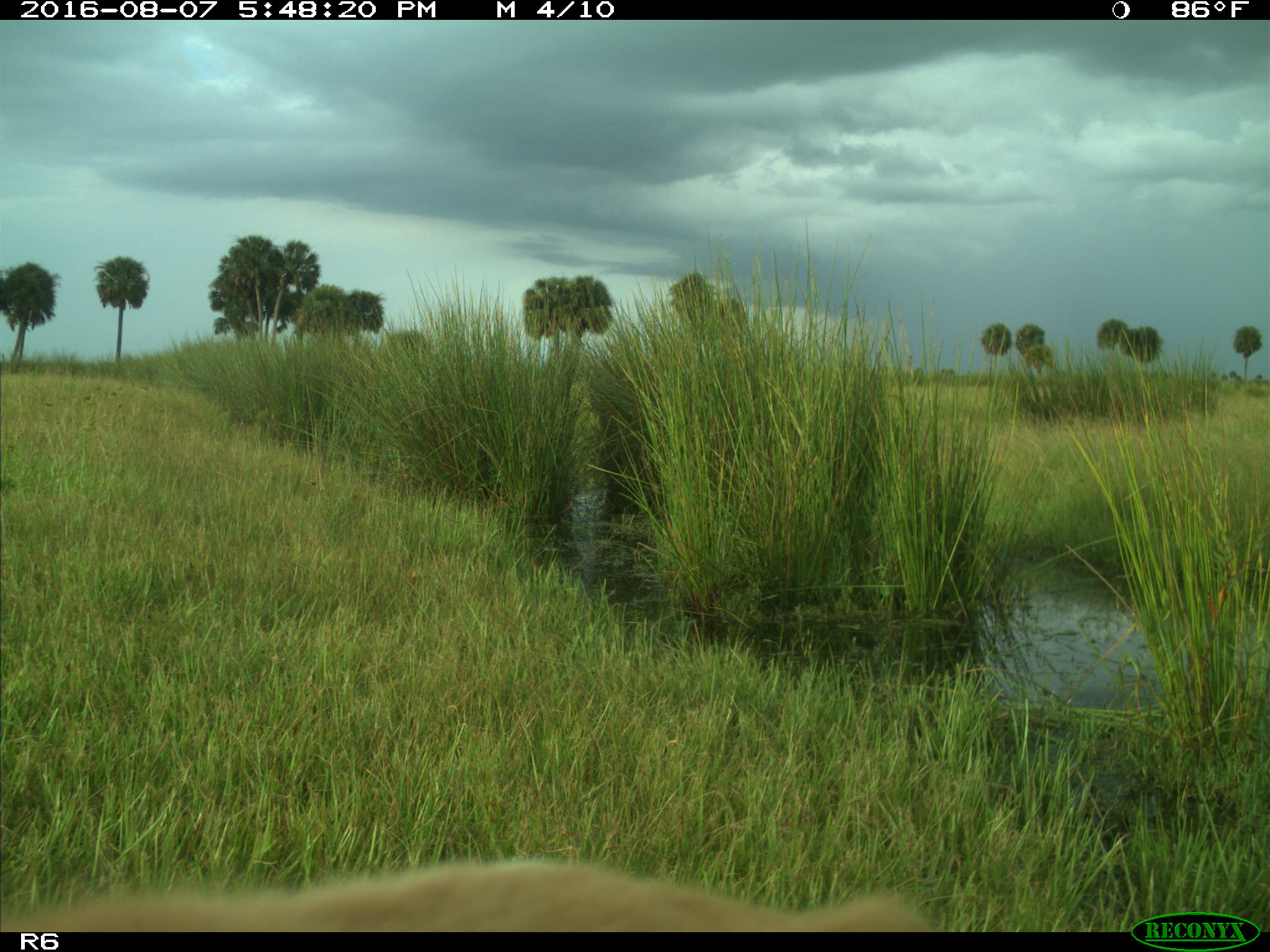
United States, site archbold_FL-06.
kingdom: Animalia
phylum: Chordata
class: Mammalia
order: Artiodactyla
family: Bovidae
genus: Bos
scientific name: Bos taurus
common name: domestic cow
Bos taurus (domestic cow).